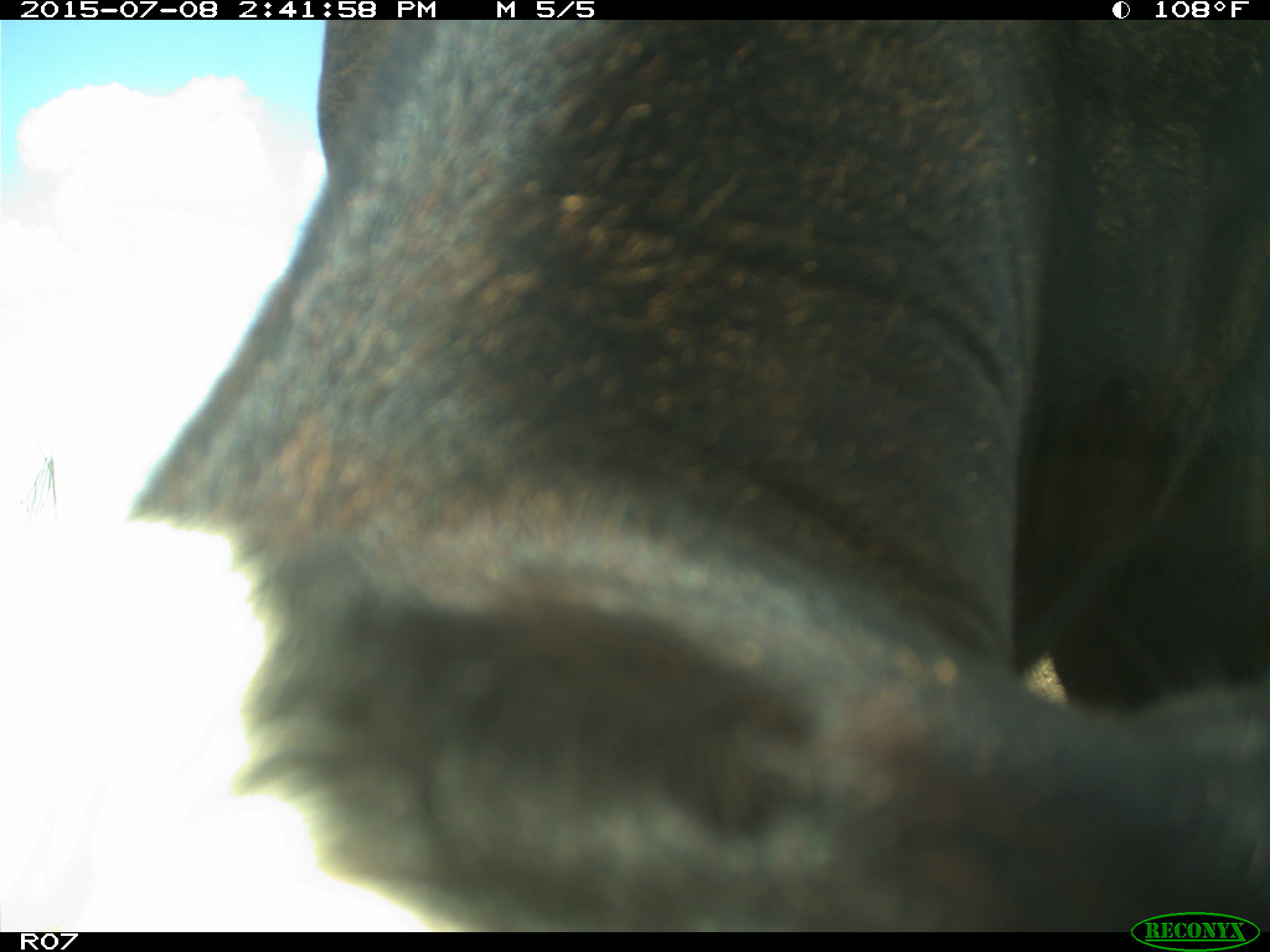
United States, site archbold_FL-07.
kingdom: Animalia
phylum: Chordata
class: Mammalia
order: Artiodactyla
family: Bovidae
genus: Bos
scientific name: Bos taurus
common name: domestic cow